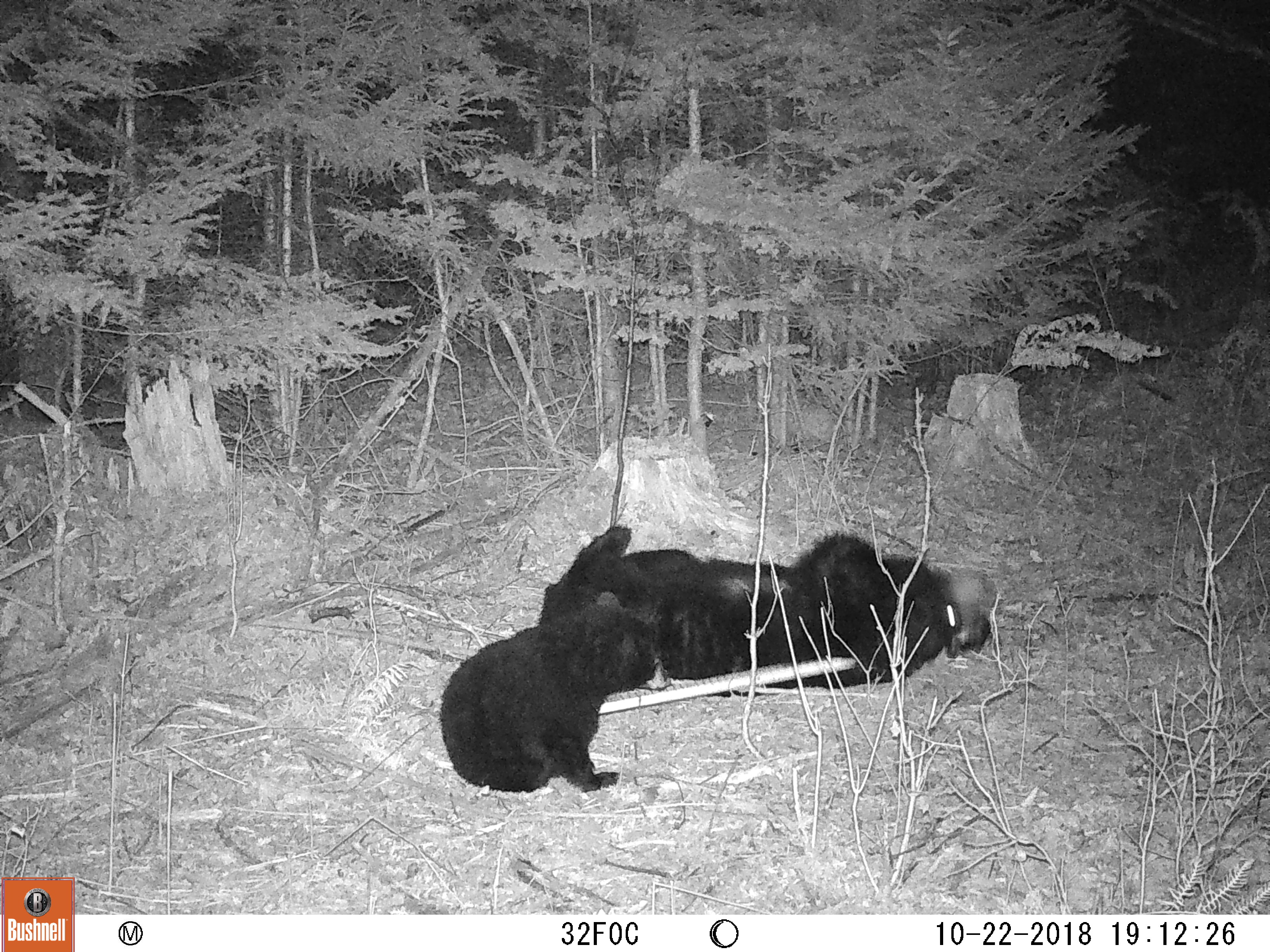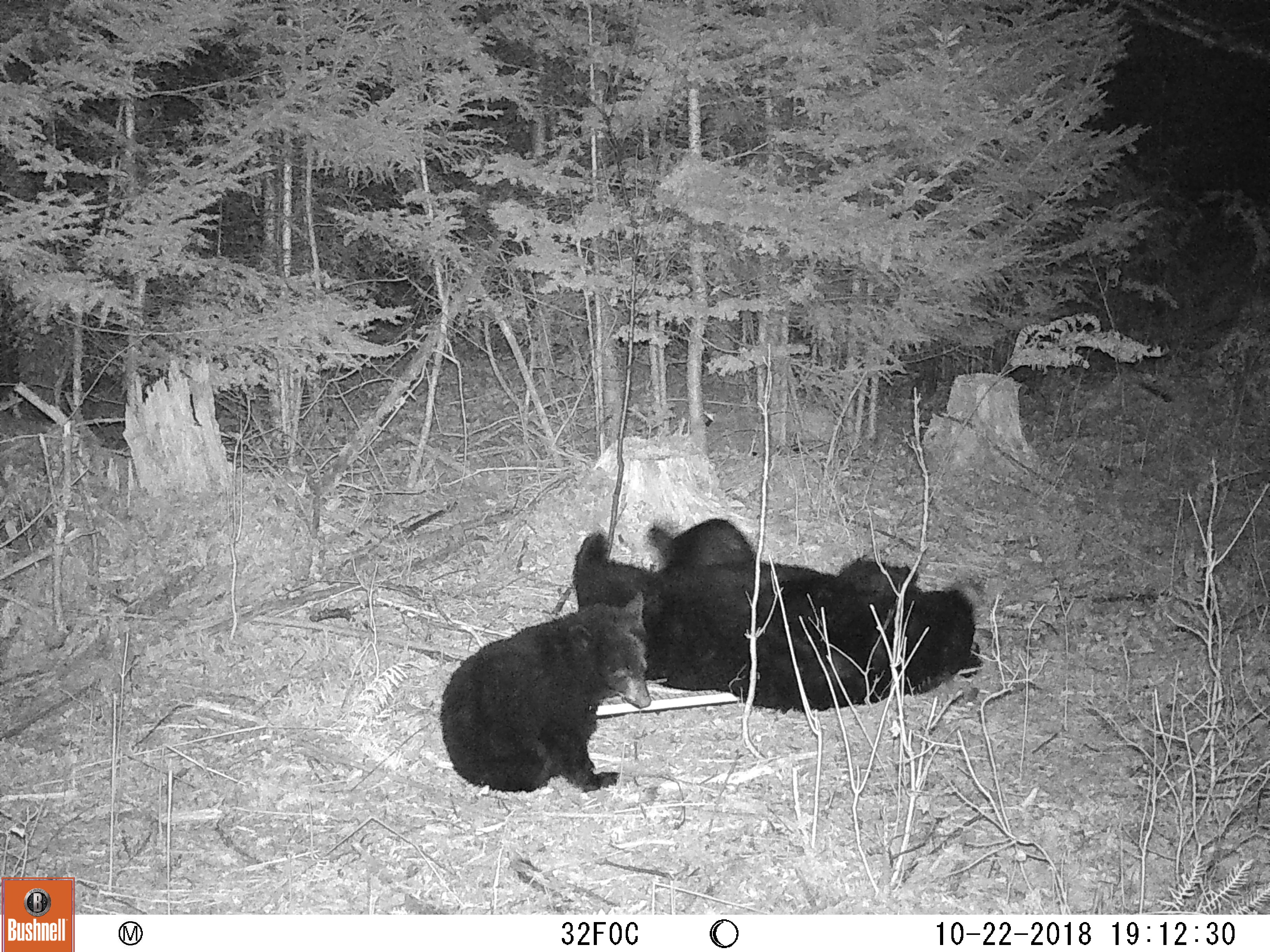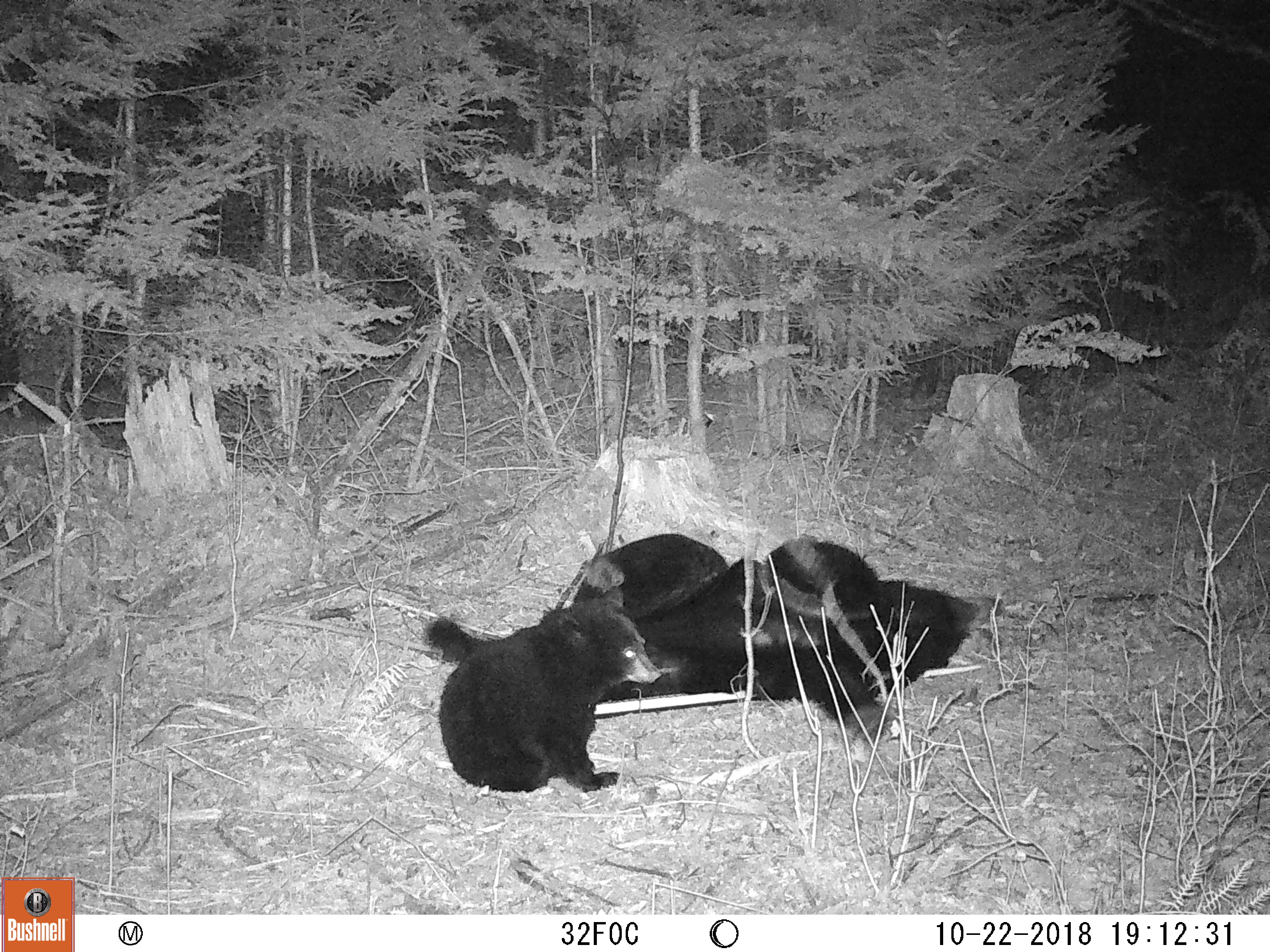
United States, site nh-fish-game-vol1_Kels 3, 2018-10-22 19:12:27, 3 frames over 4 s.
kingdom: Animalia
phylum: Chordata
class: Mammalia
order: Carnivora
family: Ursidae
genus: Ursus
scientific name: Ursus americanus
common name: black bear